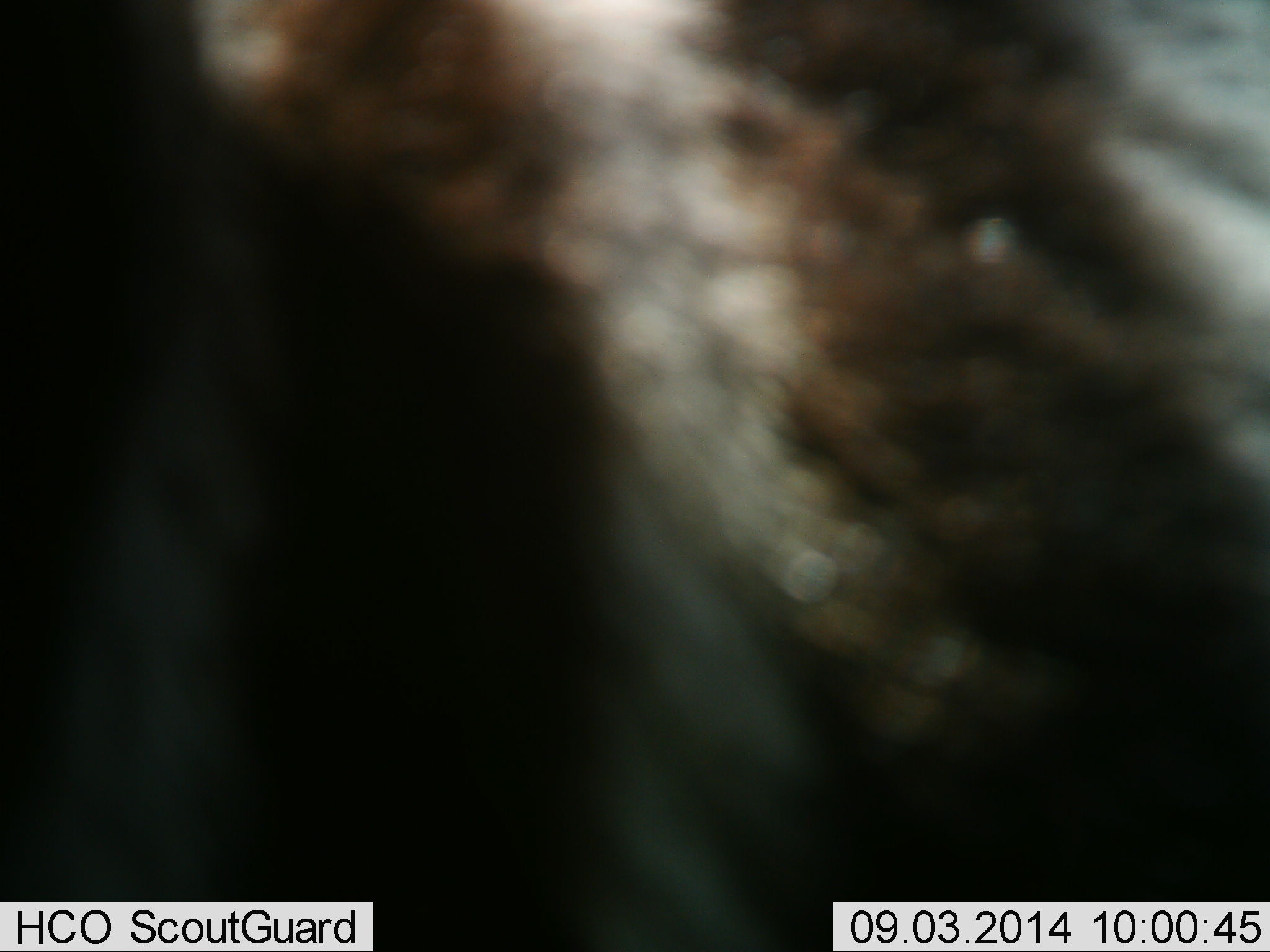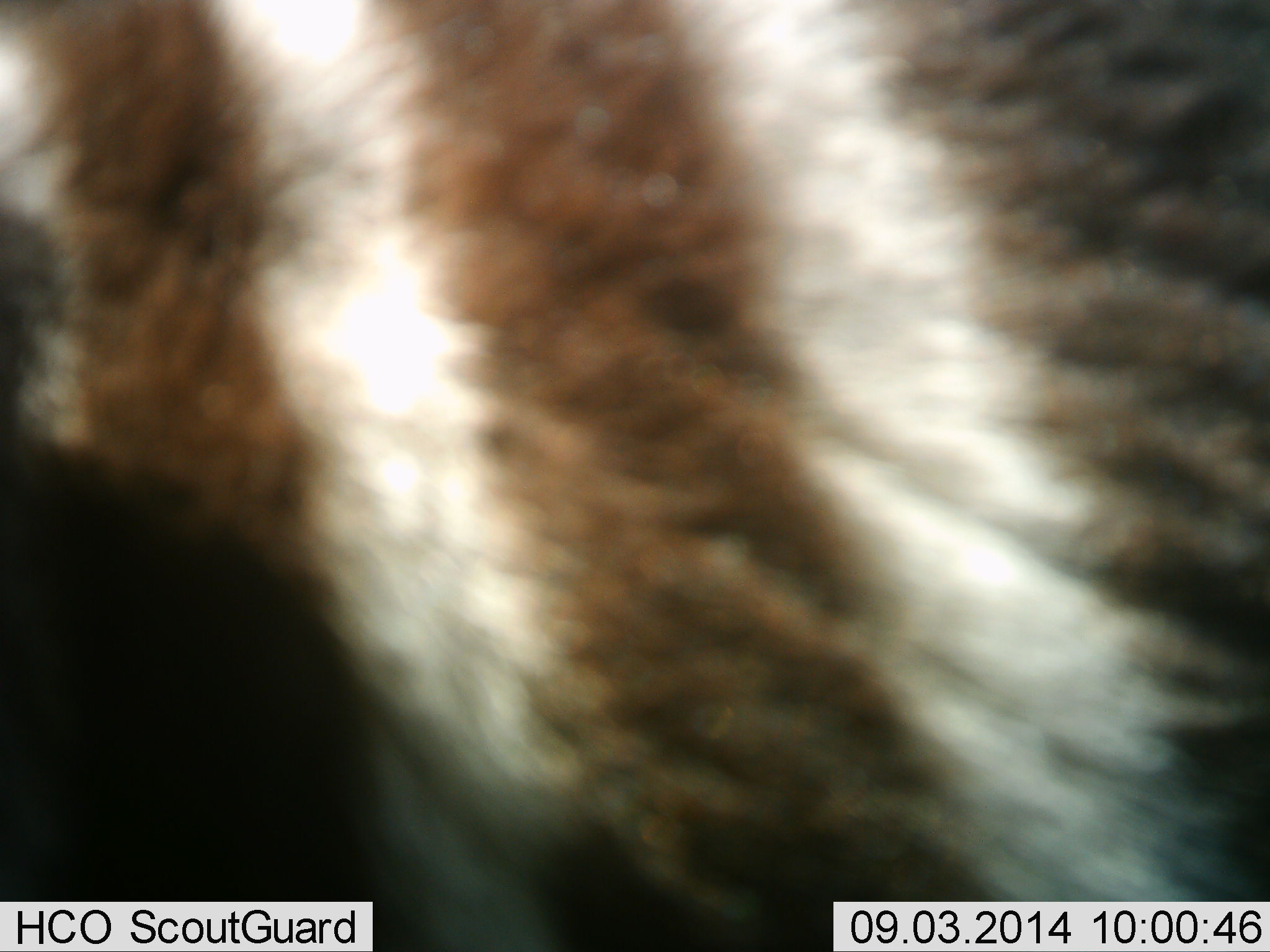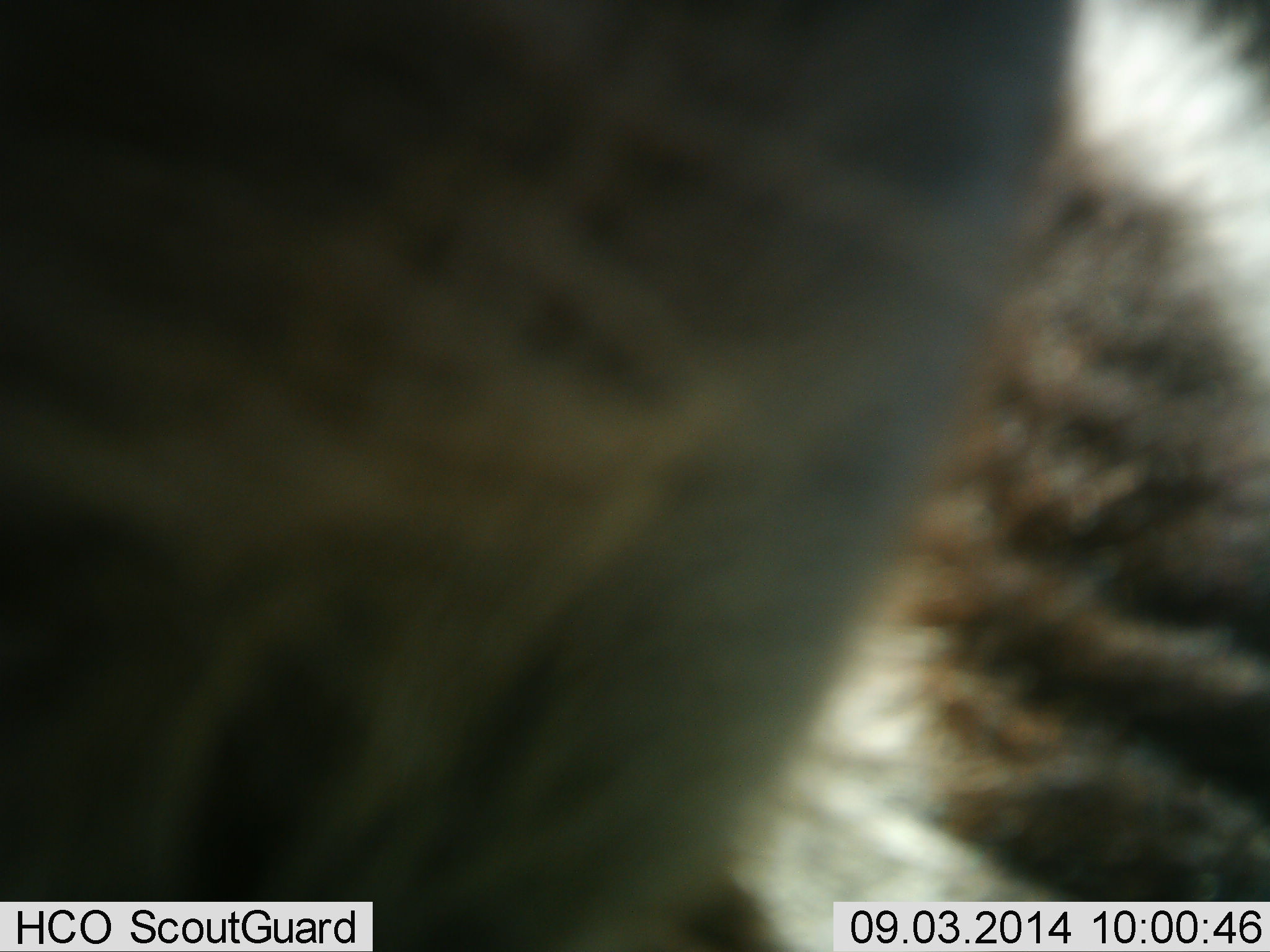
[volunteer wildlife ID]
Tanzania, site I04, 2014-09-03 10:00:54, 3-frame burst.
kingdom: Animalia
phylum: Chordata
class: Mammalia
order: Perissodactyla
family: Equidae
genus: Equus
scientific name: Equus quagga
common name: plains zebra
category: zebra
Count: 1.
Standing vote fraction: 70%.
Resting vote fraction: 0%.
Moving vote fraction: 30%.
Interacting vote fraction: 0%.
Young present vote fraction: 0%.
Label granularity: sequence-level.